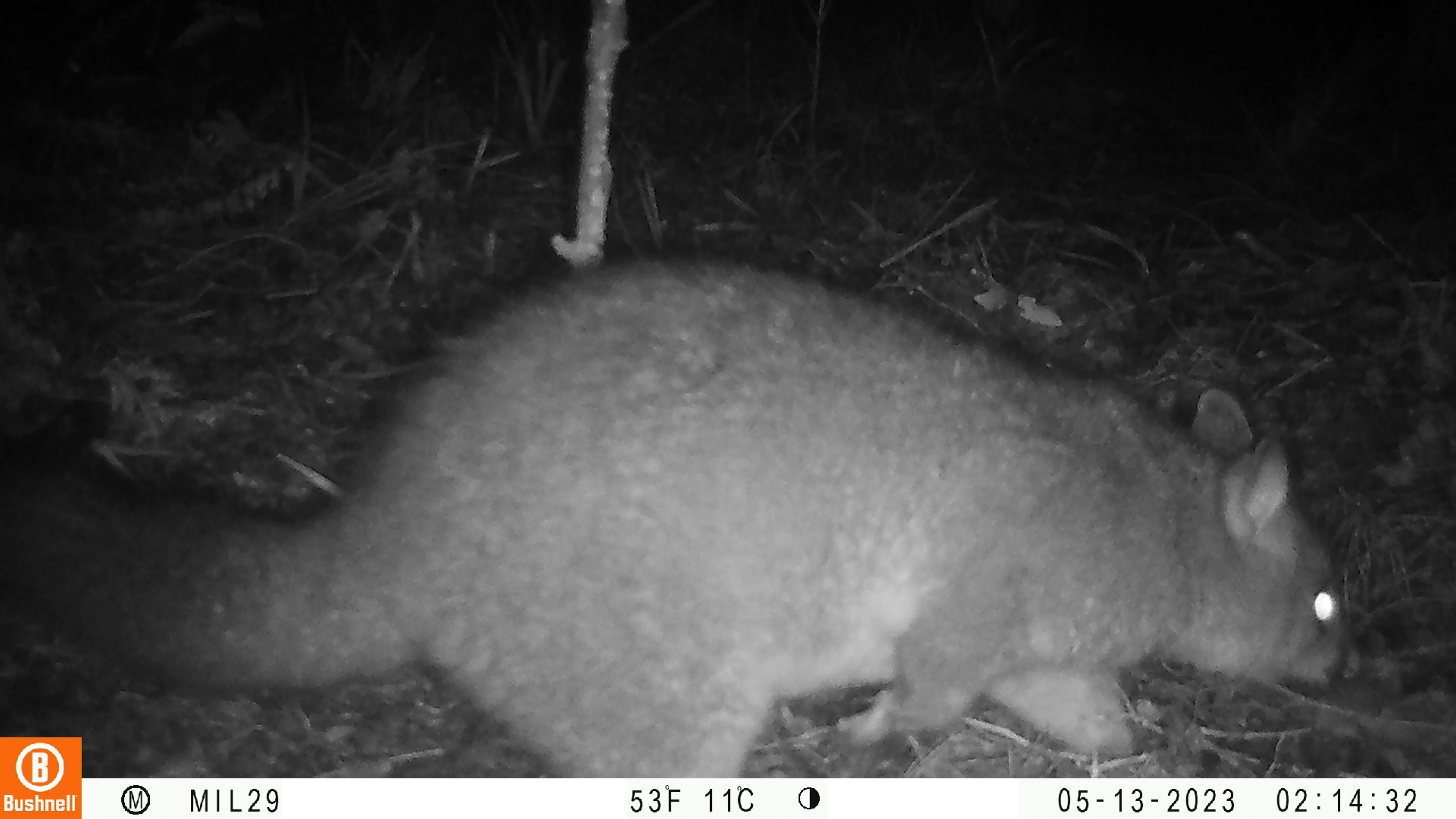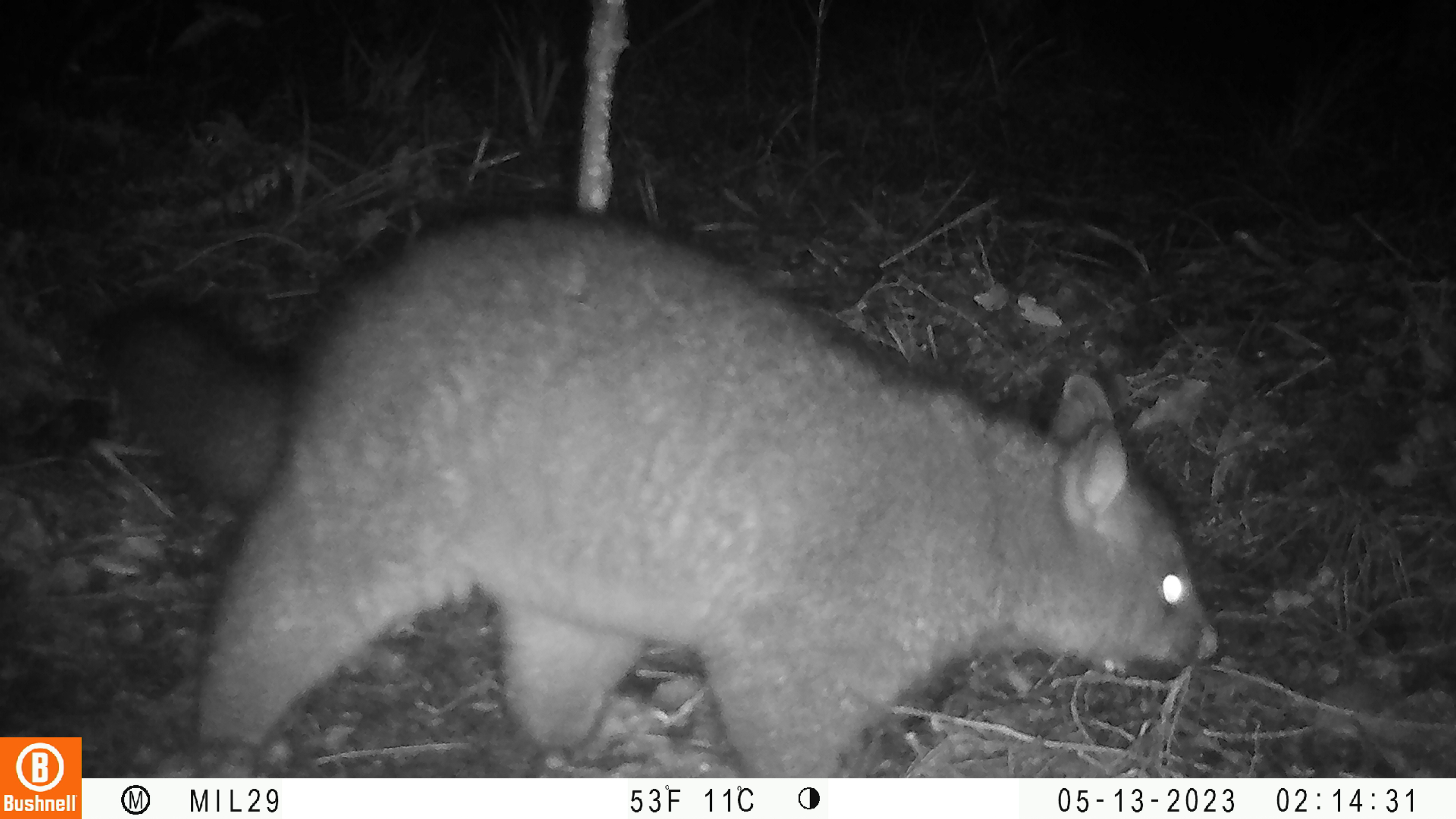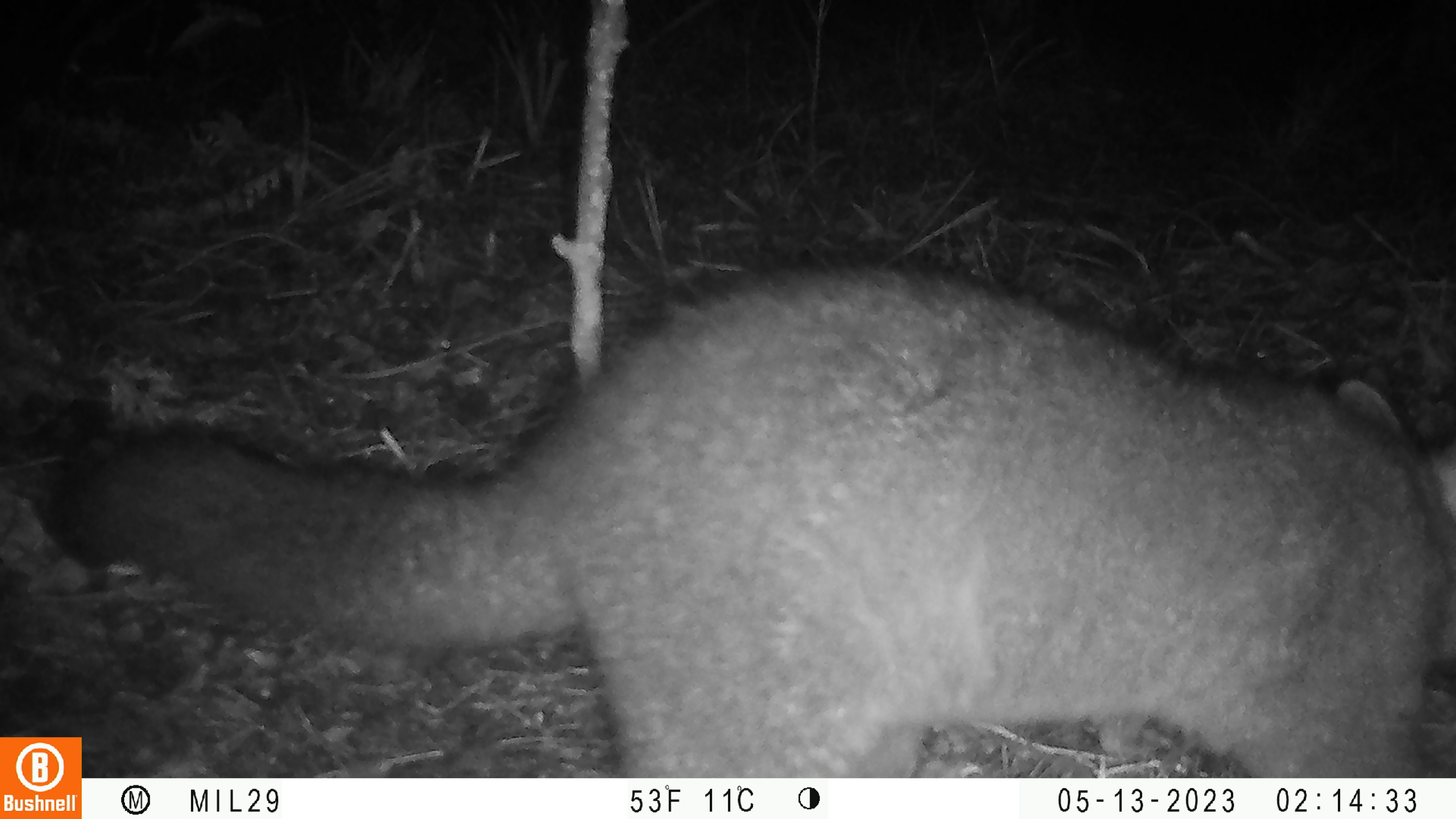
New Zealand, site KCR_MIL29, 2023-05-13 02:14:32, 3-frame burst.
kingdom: Animalia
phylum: Chordata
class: Mammalia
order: Diprotodontia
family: Phalangeridae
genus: Trichosurus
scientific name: Trichosurus vulpecula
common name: common brushtail possum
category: possum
Possum (common brushtail possum) (Trichosurus vulpecula).